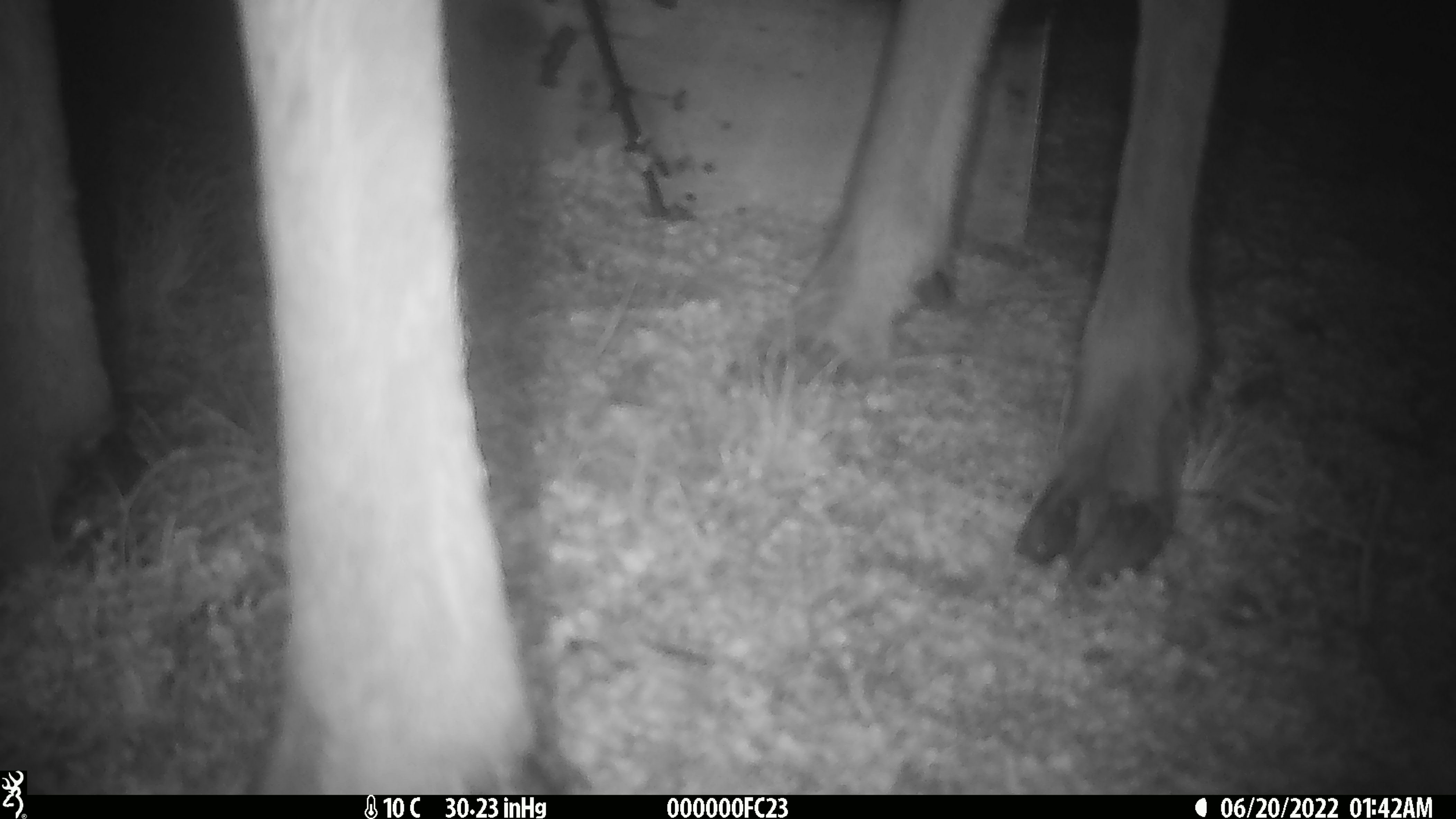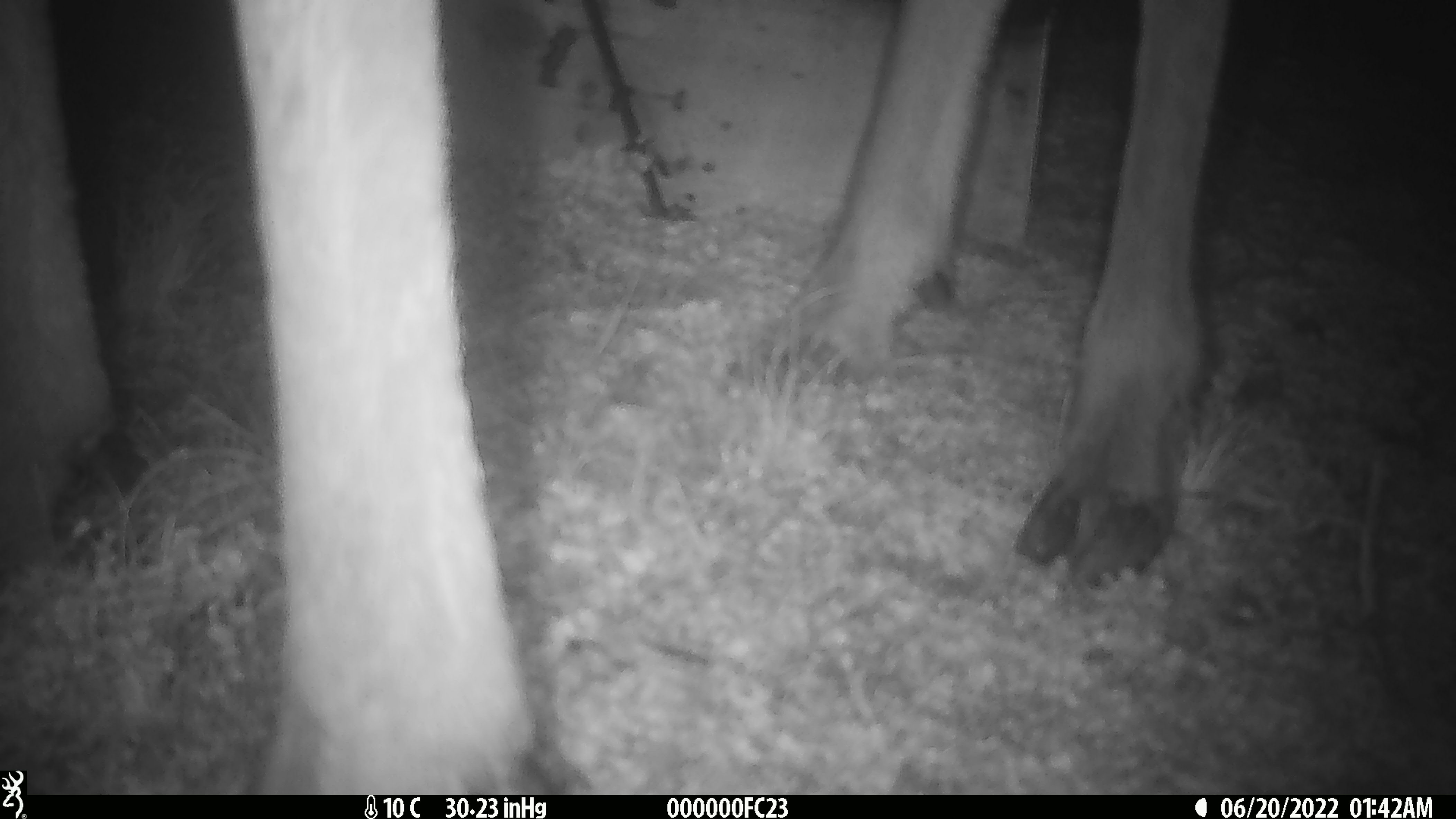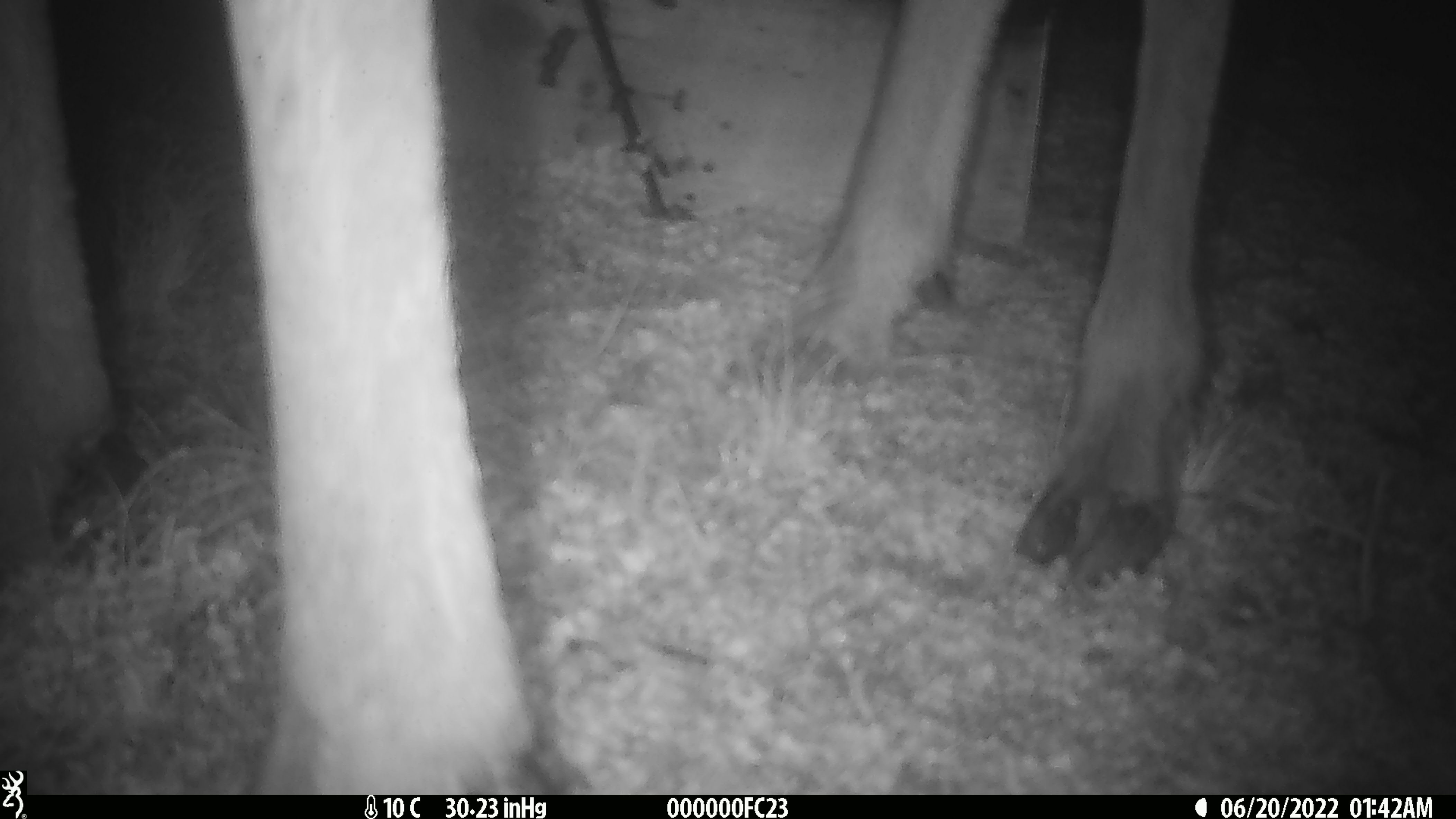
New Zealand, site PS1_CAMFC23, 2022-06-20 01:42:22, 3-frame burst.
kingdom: Animalia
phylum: Chordata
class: Mammalia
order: Artiodactyla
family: Cervidae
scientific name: Cervidae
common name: deer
Deer (Cervidae).